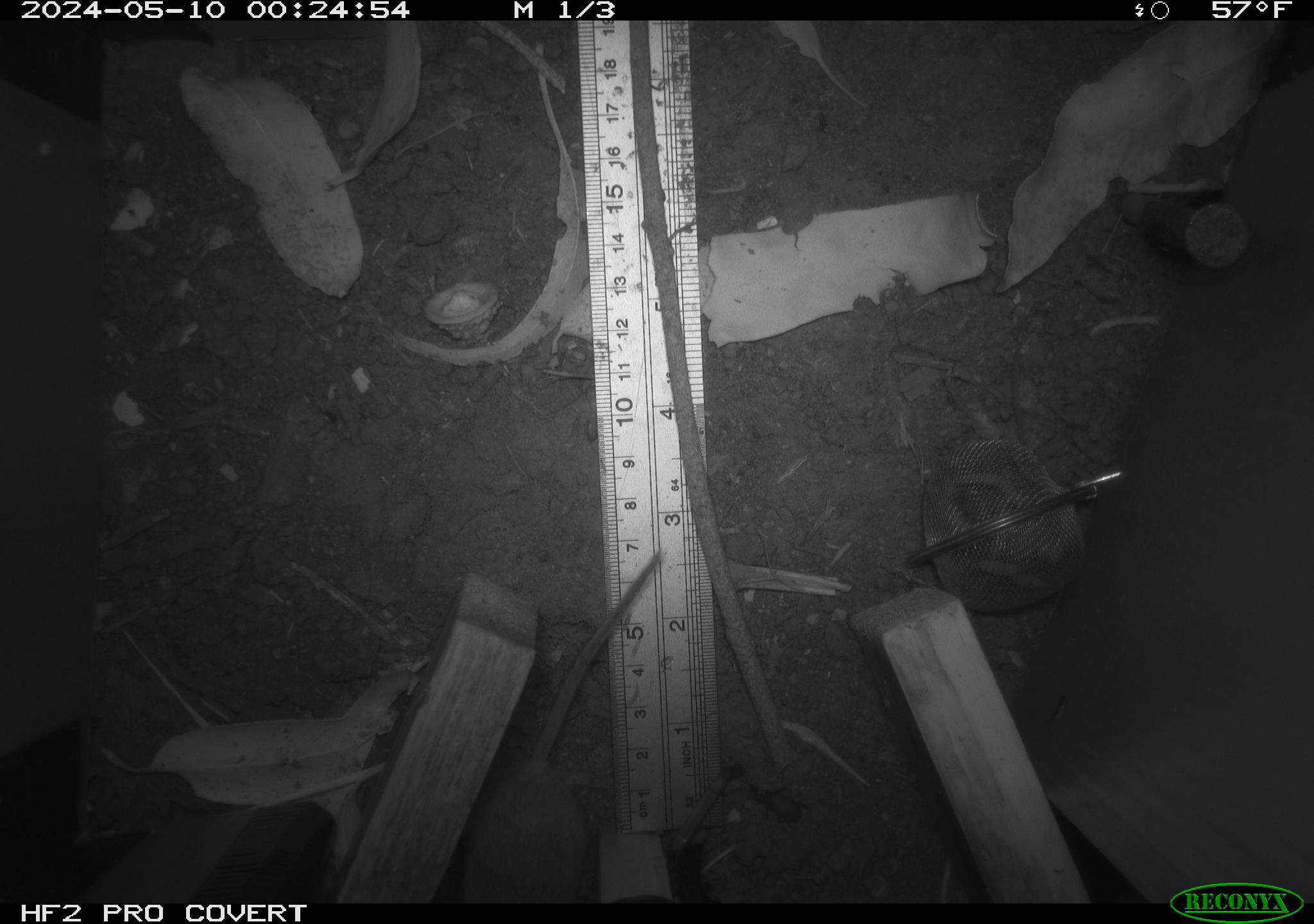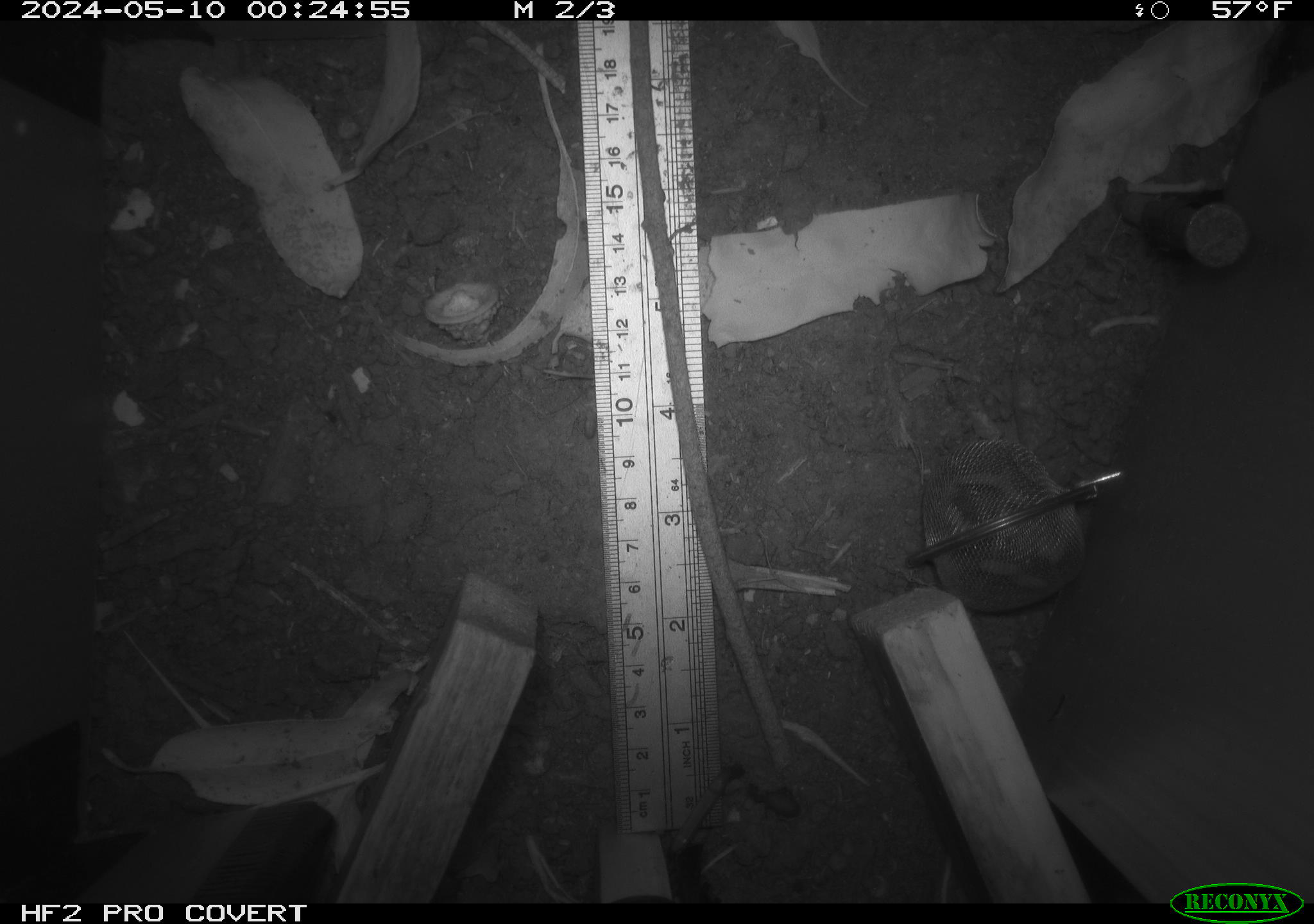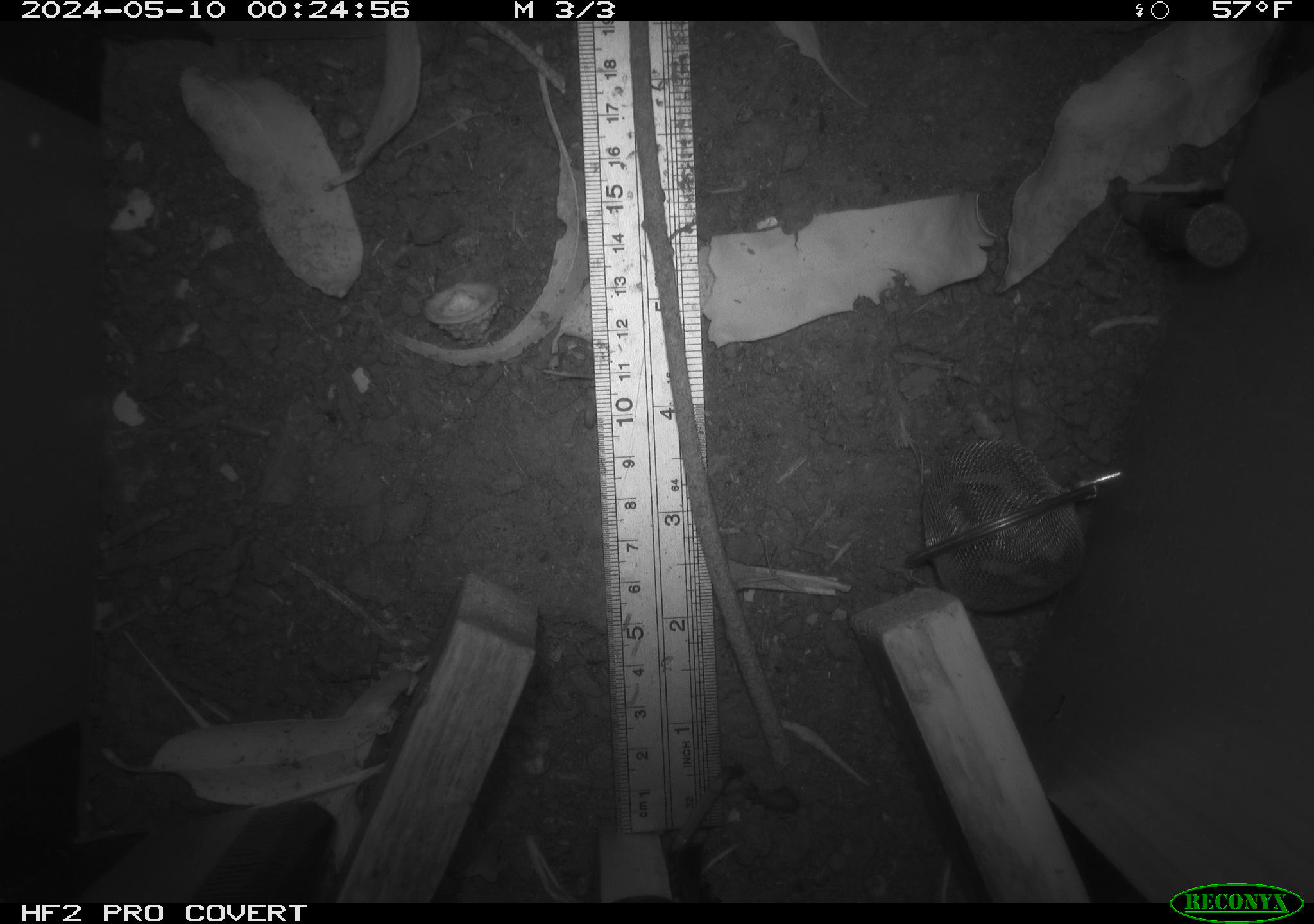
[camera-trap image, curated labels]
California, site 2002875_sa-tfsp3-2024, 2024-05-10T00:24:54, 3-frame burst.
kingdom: Animalia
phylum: Chordata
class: Mammalia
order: Rodentia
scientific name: Rodentia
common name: rodent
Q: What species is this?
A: Rodent (Rodentia).